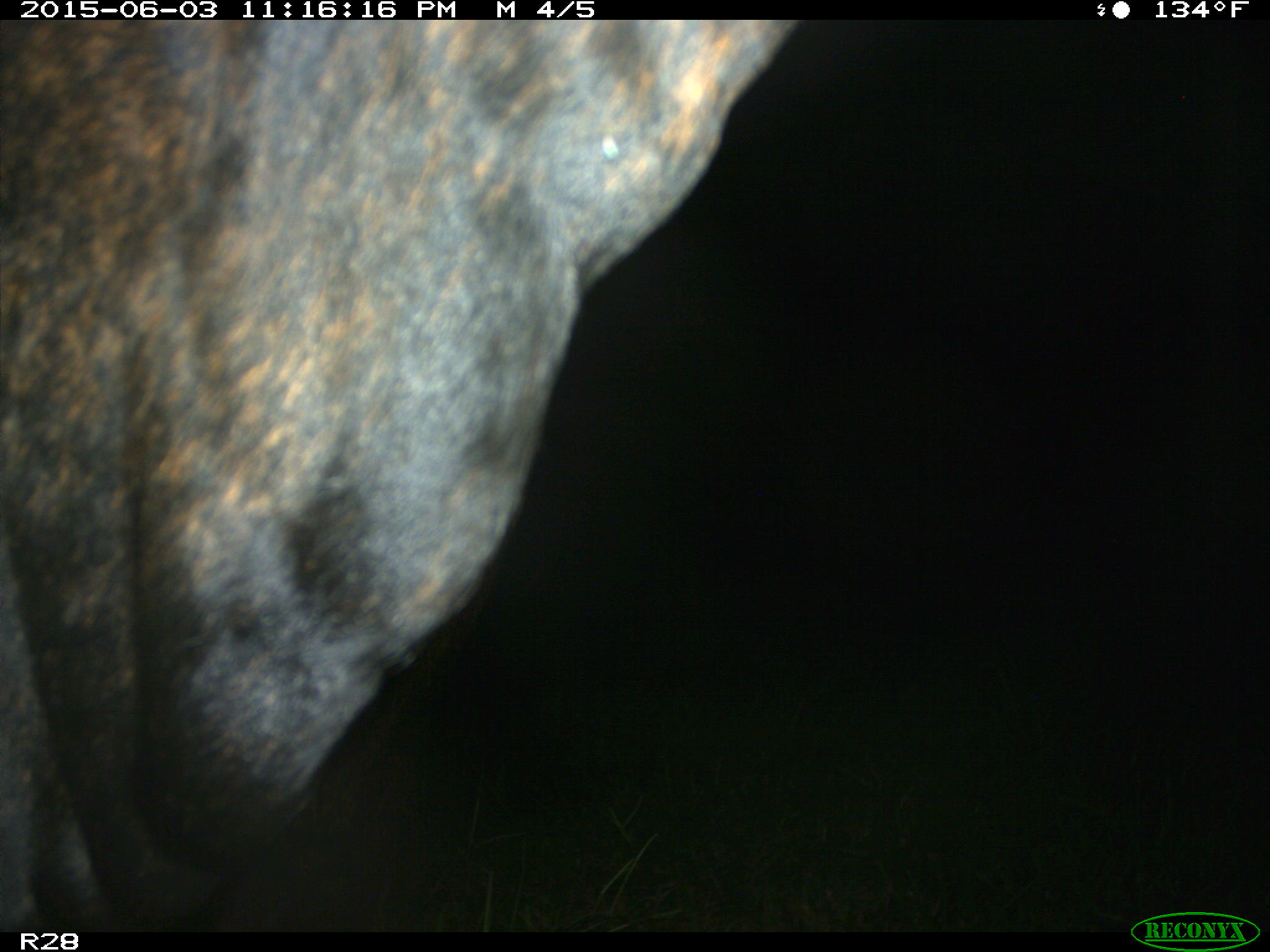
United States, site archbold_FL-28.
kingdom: Animalia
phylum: Chordata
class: Mammalia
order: Artiodactyla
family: Bovidae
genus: Bos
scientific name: Bos taurus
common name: domestic cow